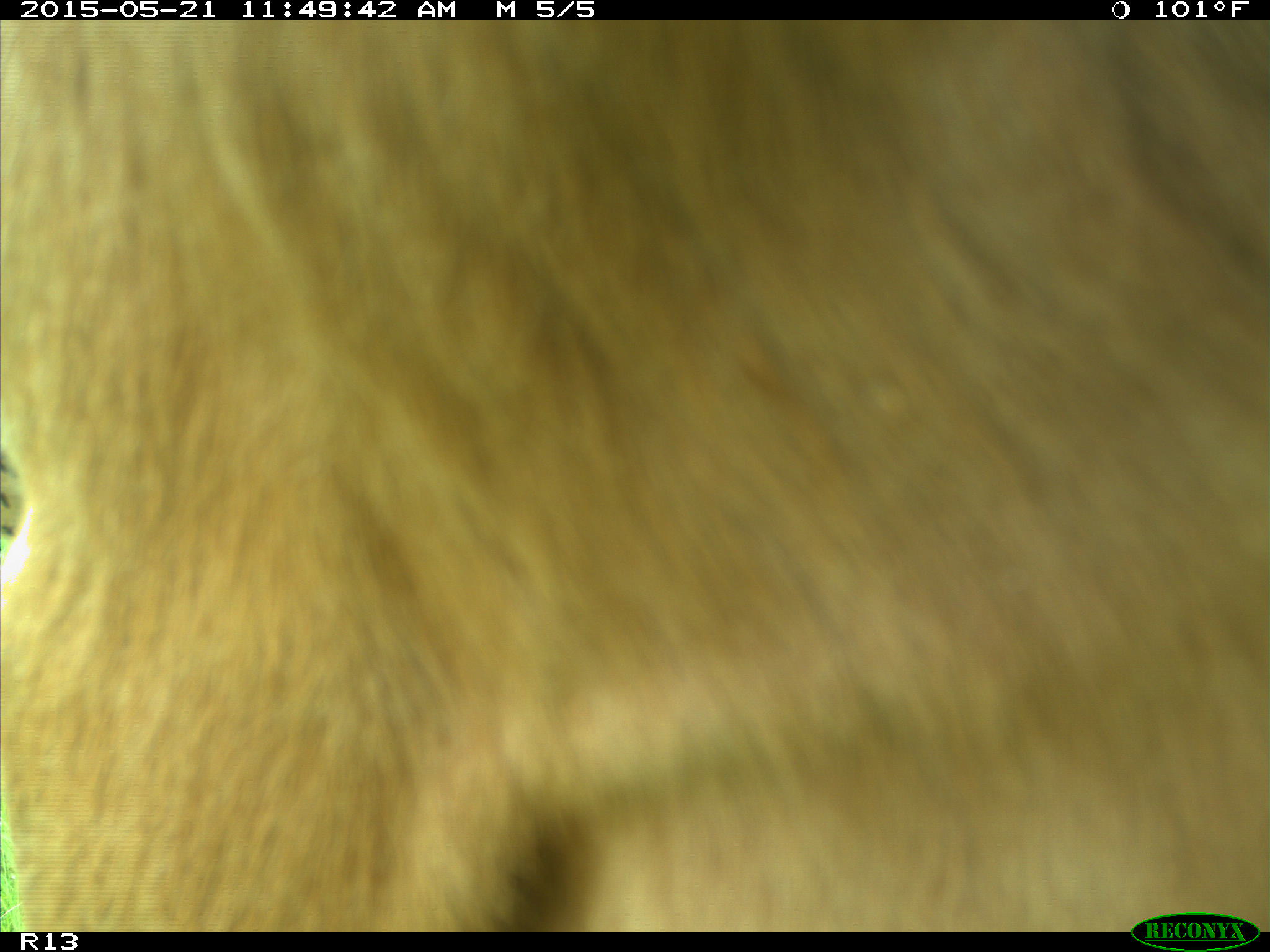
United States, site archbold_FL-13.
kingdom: Animalia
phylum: Chordata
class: Mammalia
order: Artiodactyla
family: Bovidae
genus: Bos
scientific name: Bos taurus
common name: domestic cow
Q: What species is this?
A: Bos taurus (domestic cow).